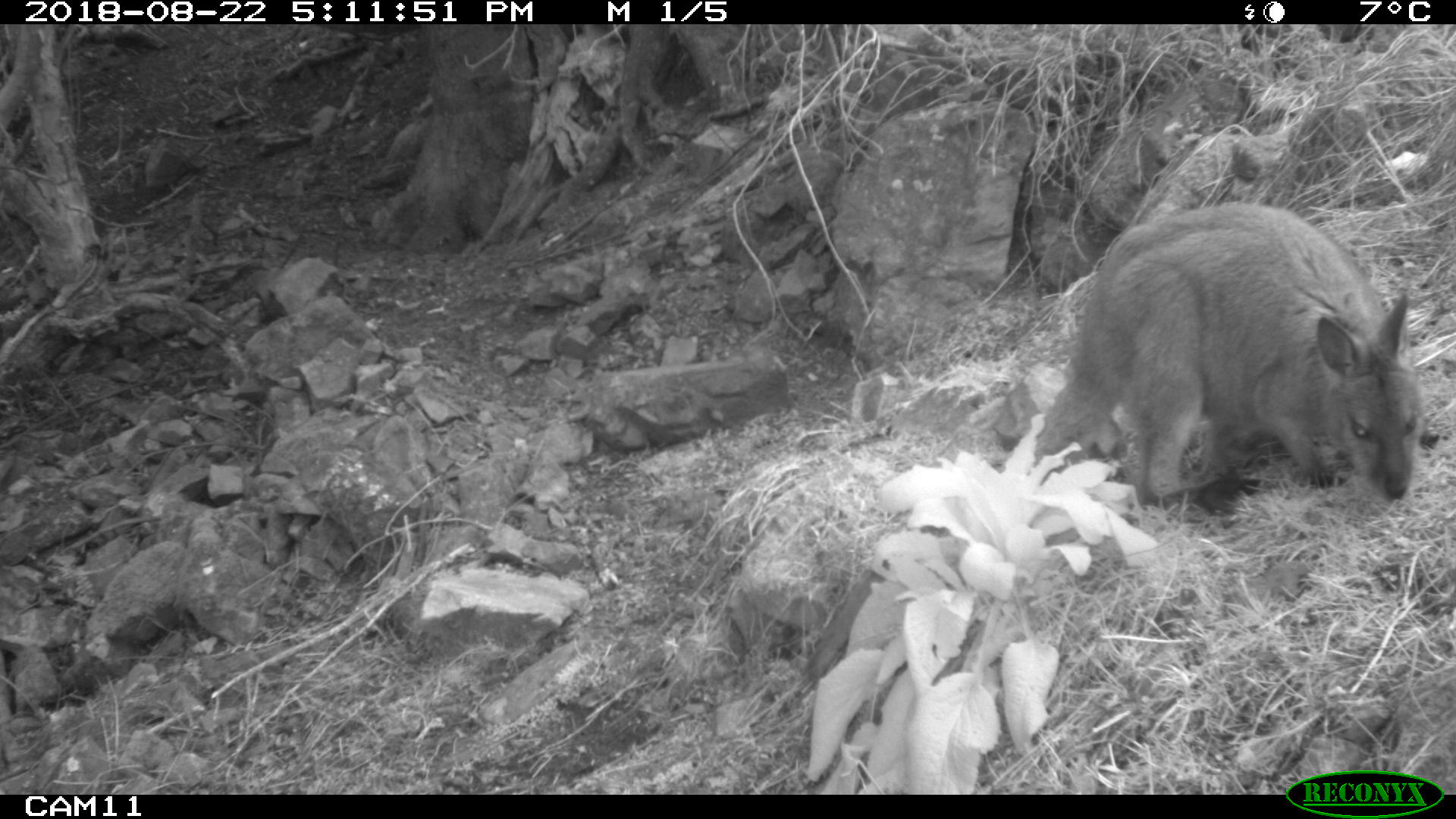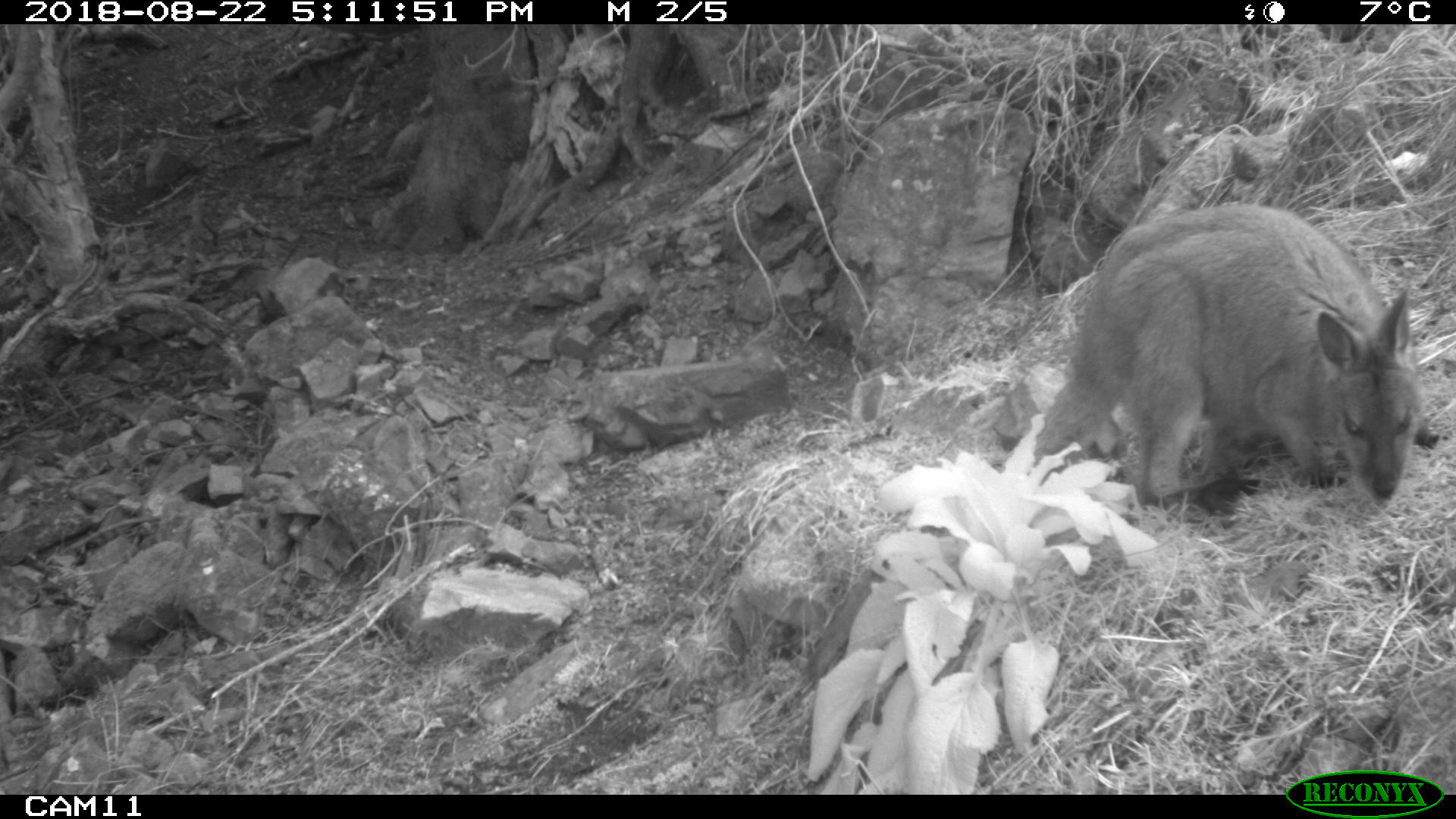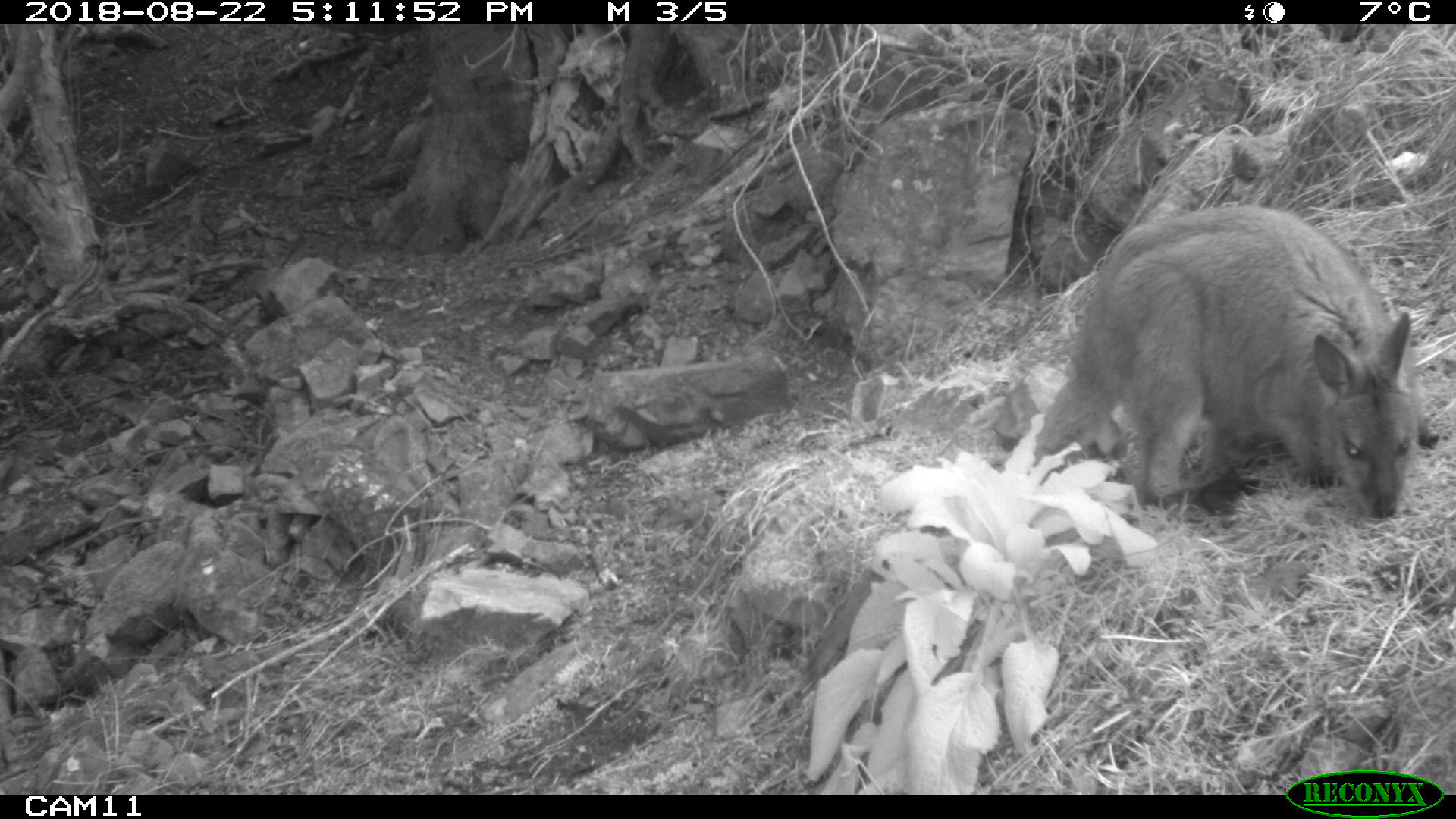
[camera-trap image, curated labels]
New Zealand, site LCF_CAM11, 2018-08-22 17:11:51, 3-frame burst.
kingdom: Animalia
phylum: Chordata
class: Mammalia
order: Diprotodontia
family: Macropodidae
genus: Notamacropus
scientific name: Notamacropus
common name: wallaby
Wallaby (Notamacropus).